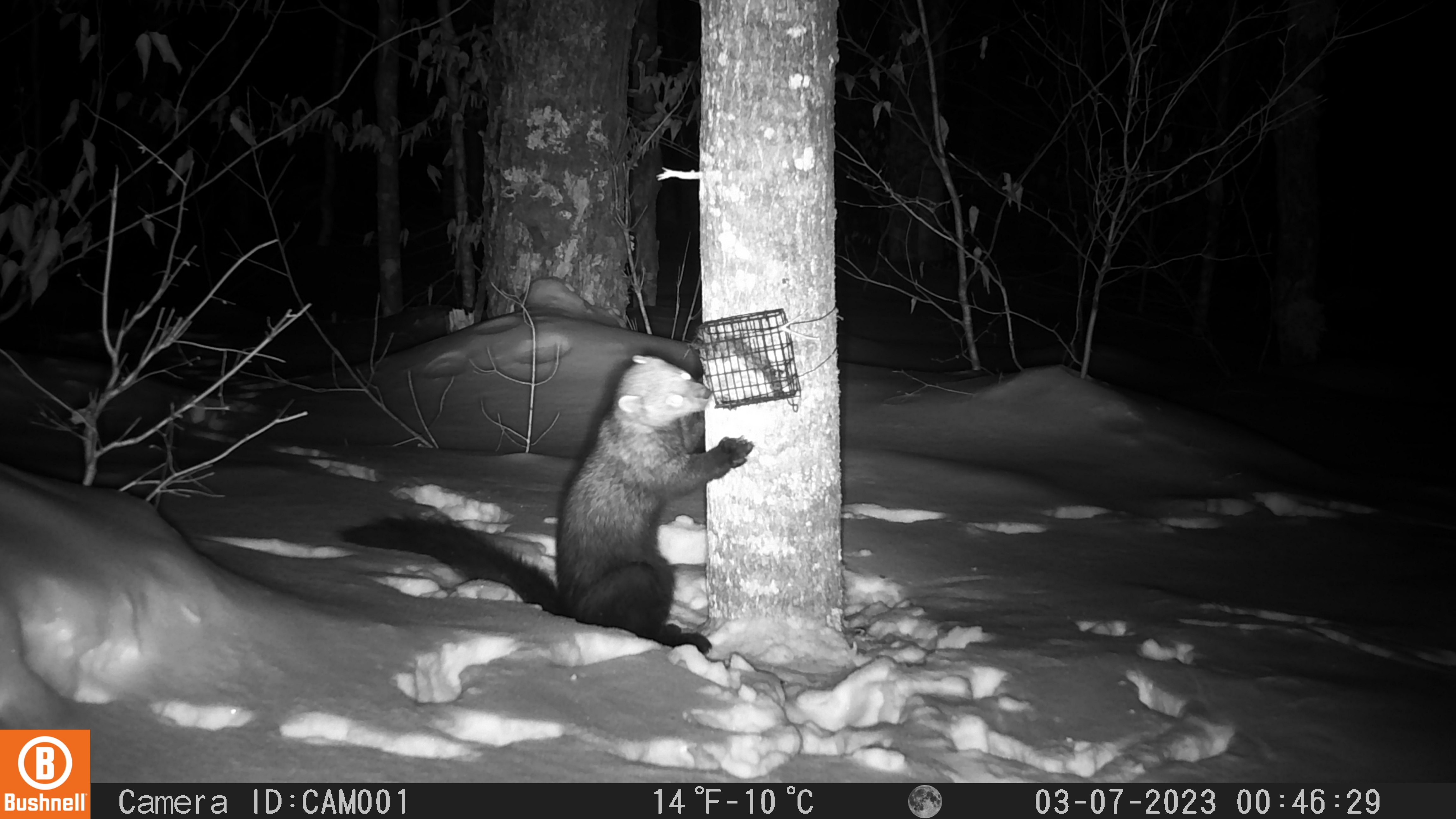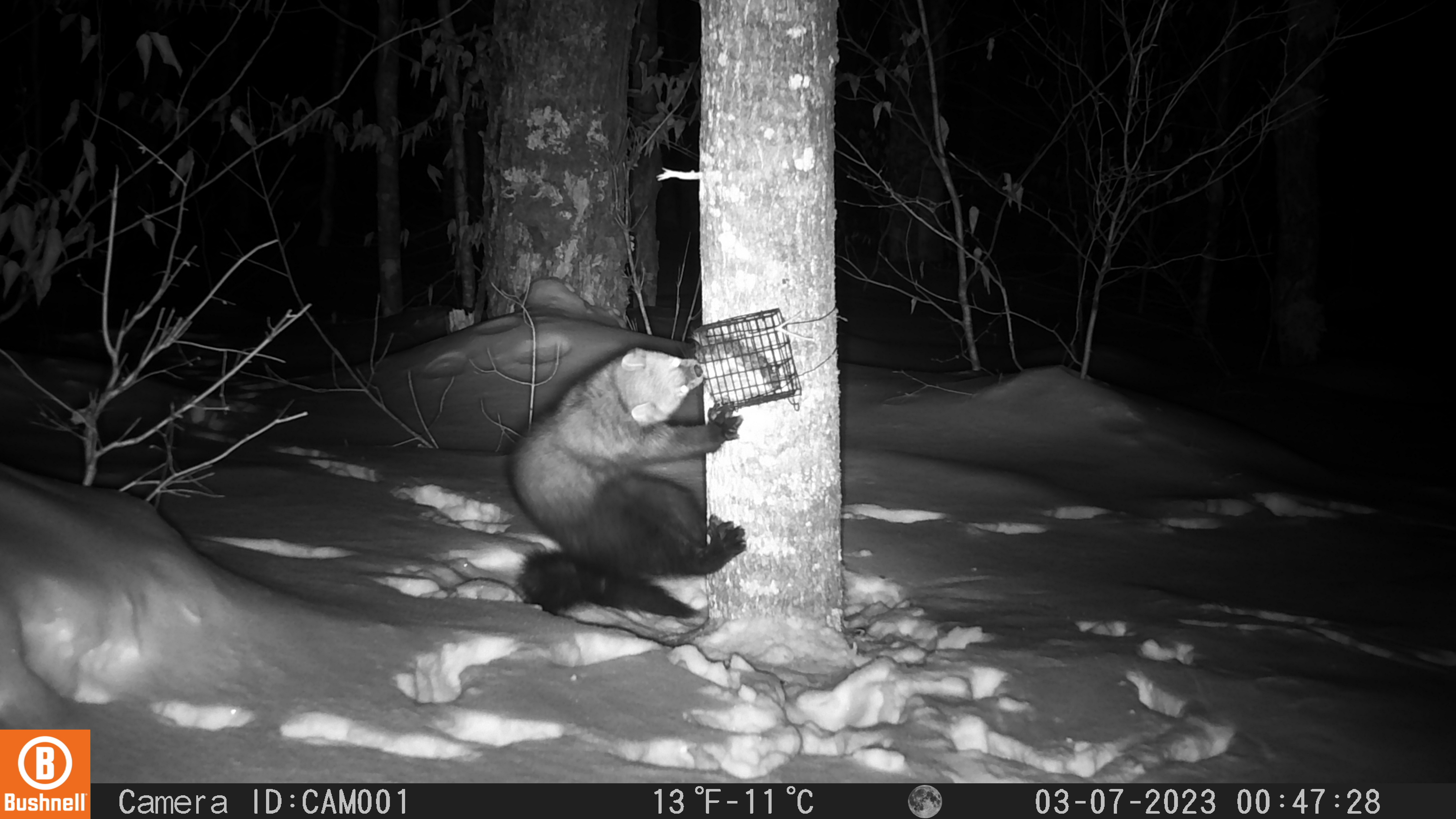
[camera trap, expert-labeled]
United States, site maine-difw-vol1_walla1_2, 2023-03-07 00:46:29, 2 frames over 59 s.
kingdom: Animalia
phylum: Chordata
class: Mammalia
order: Carnivora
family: Mustelidae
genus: Pekania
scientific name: Pekania pennanti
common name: fisher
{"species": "fisher (Pekania pennanti)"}